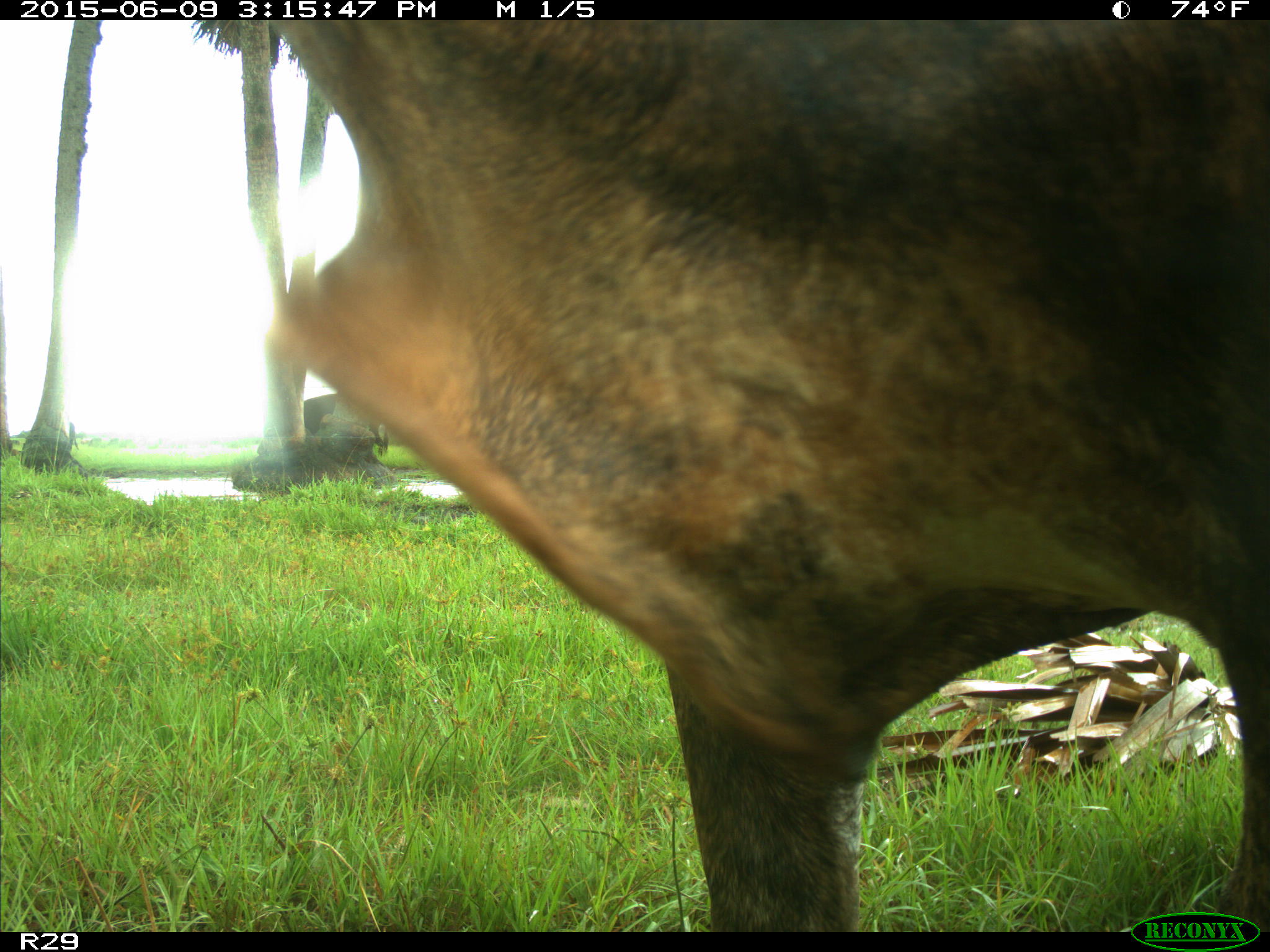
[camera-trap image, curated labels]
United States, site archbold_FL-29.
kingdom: Animalia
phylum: Chordata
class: Mammalia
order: Artiodactyla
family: Bovidae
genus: Bos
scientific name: Bos taurus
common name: domestic cow